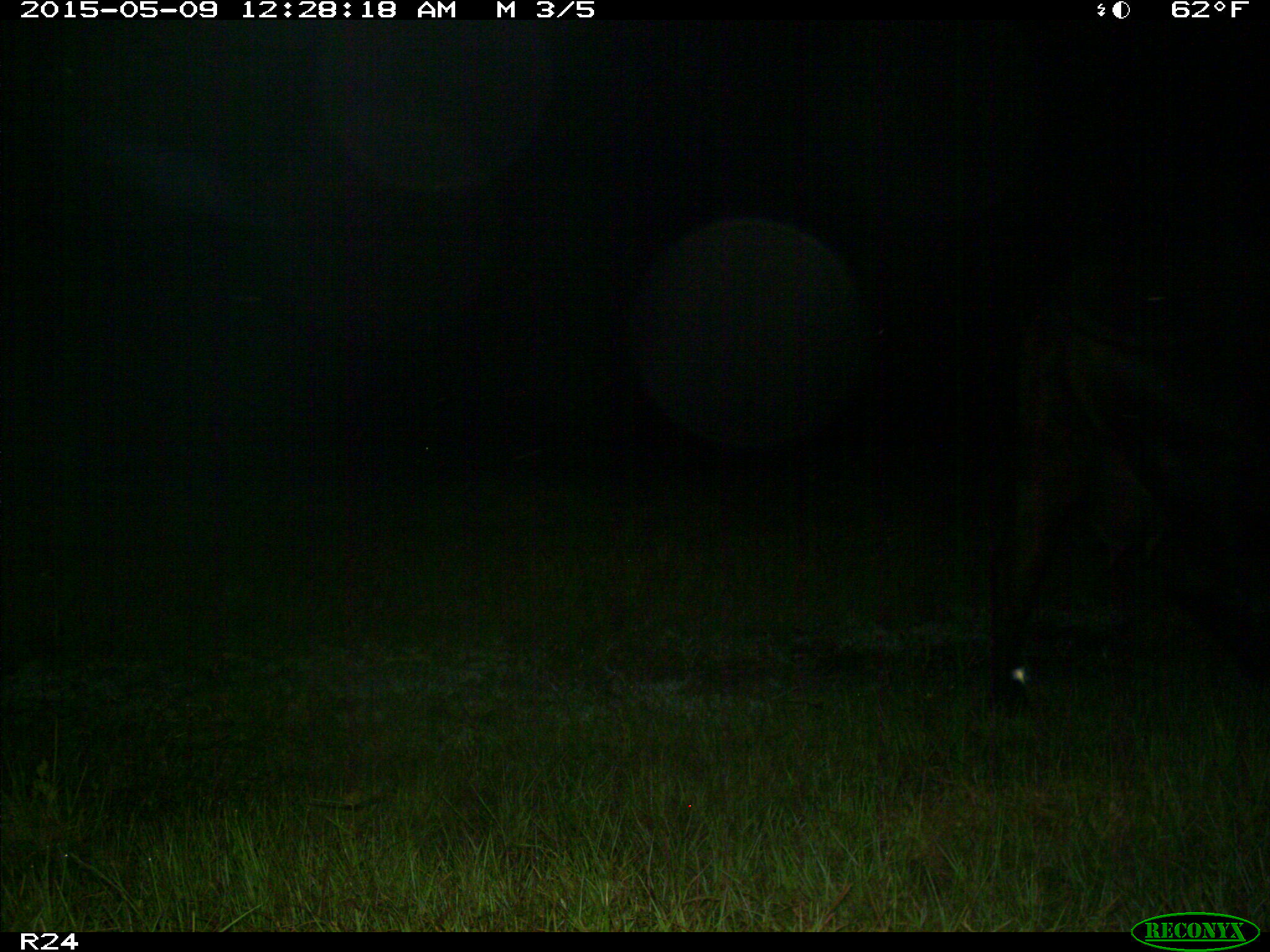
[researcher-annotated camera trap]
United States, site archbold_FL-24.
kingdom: Animalia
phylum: Chordata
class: Mammalia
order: Artiodactyla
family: Bovidae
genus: Bos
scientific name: Bos taurus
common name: domestic cow